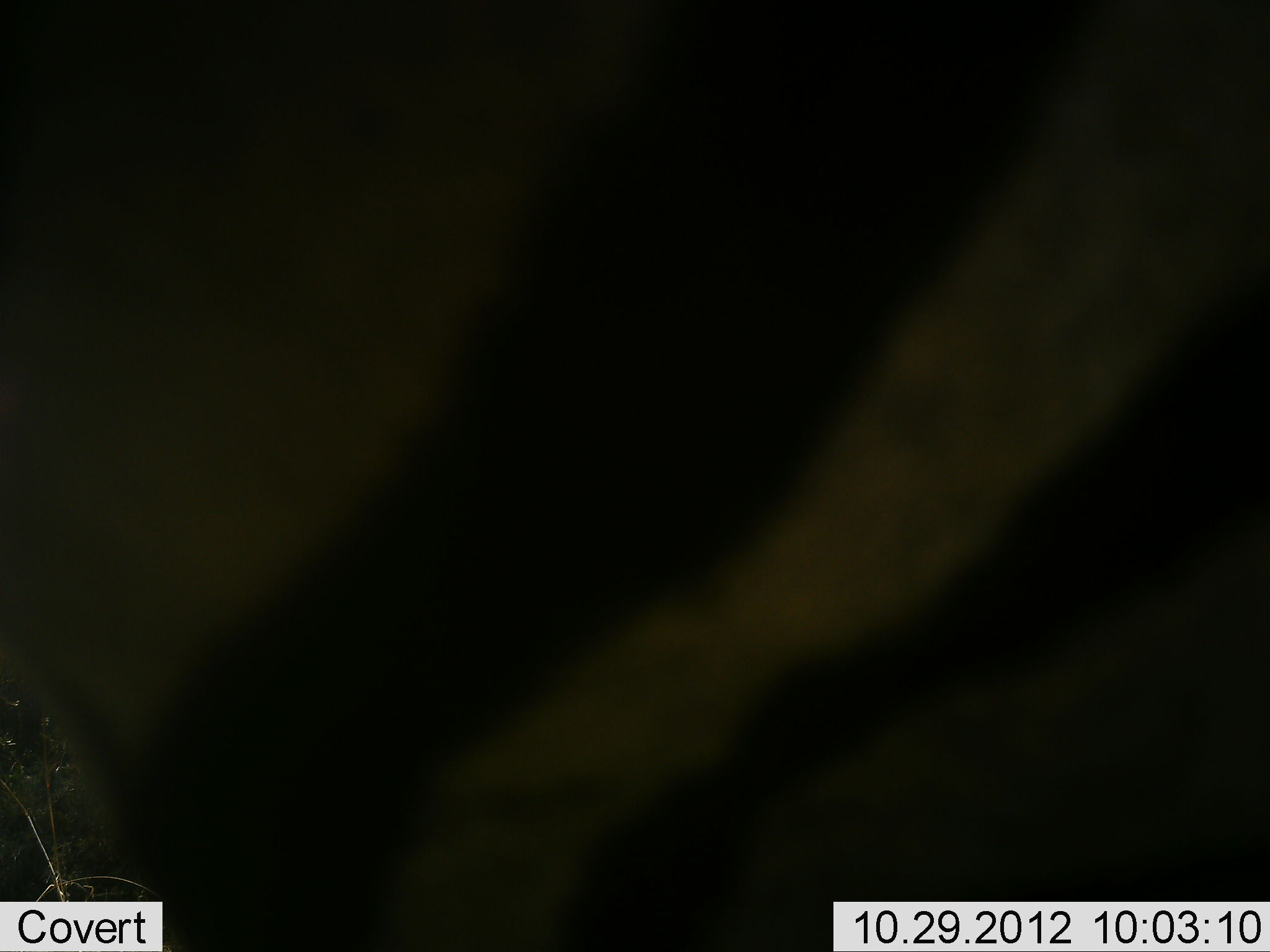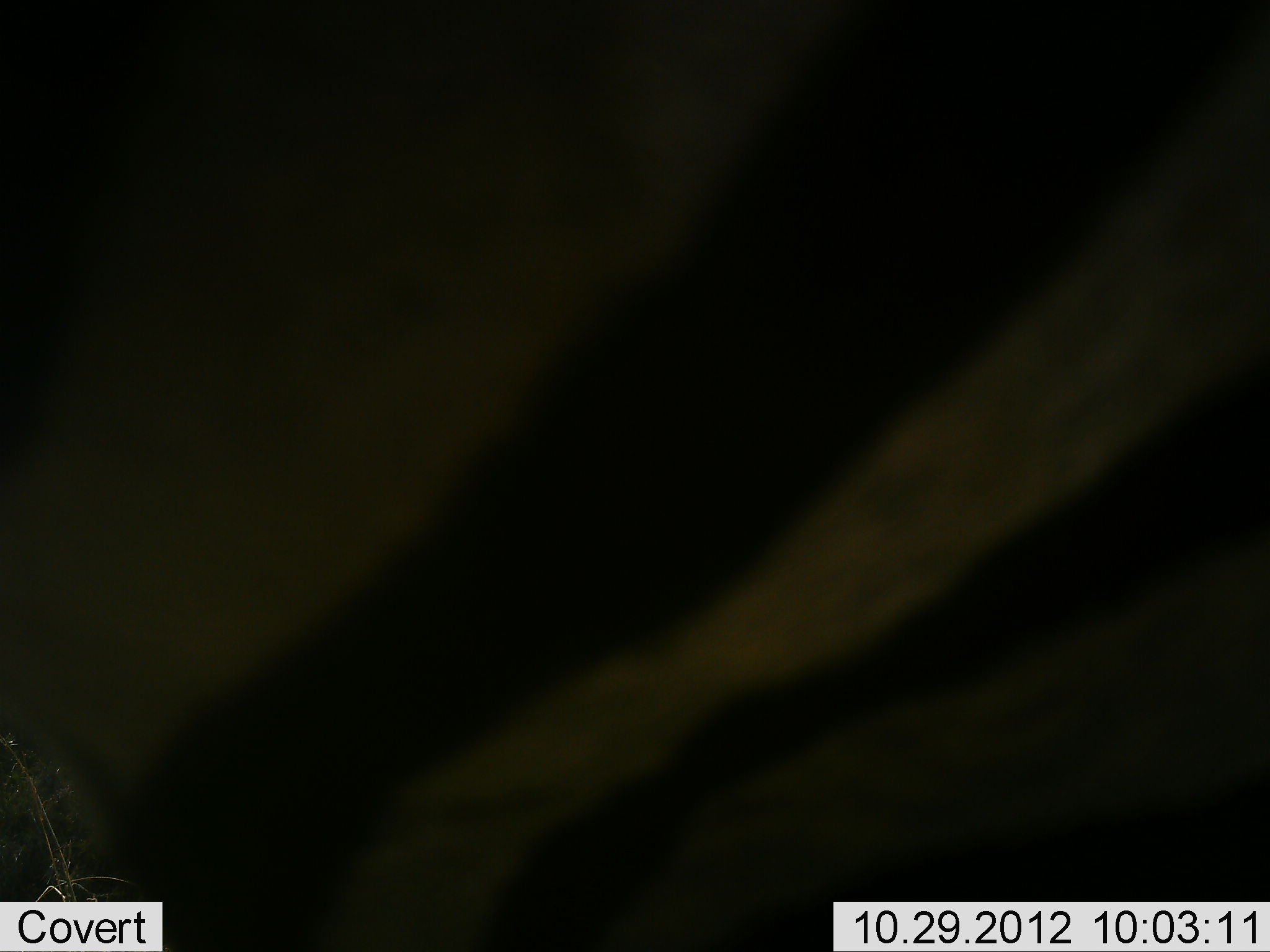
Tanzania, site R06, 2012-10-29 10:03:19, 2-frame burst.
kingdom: Animalia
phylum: Chordata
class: Mammalia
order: Perissodactyla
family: Equidae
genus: Equus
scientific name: Equus quagga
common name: plains zebra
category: zebra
Zebra (plains zebra) (Equus quagga), count 1. Behavior (volunteer vote fractions): standing 60%, resting 0%, moving 40%, interacting 0%. Young present (vote fraction): 0%. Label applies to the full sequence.